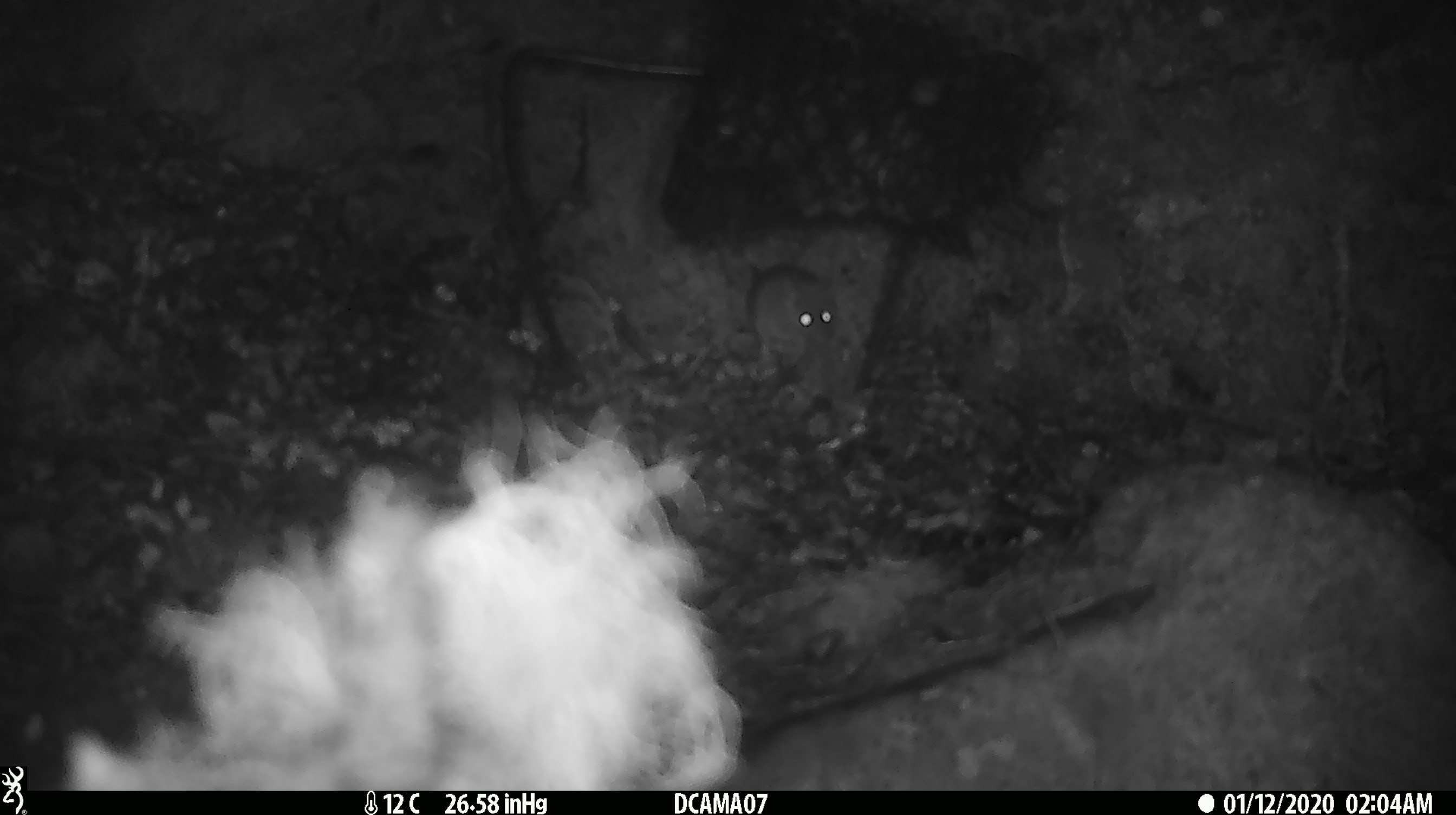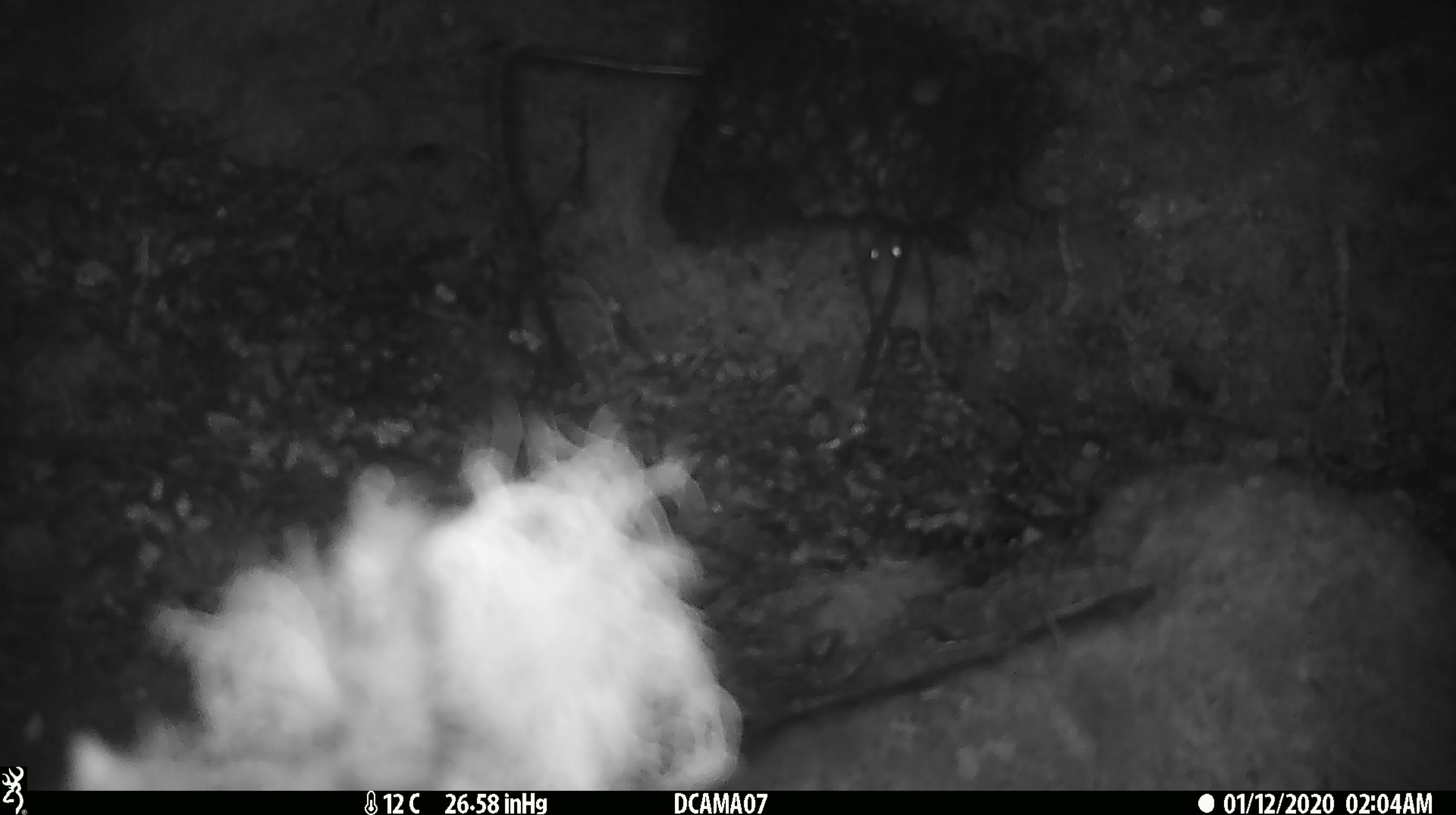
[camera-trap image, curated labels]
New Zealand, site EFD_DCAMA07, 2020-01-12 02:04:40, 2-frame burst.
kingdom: Animalia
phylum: Chordata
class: Mammalia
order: Rodentia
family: Muridae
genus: Mus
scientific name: Mus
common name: mouse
Mouse (Mus).